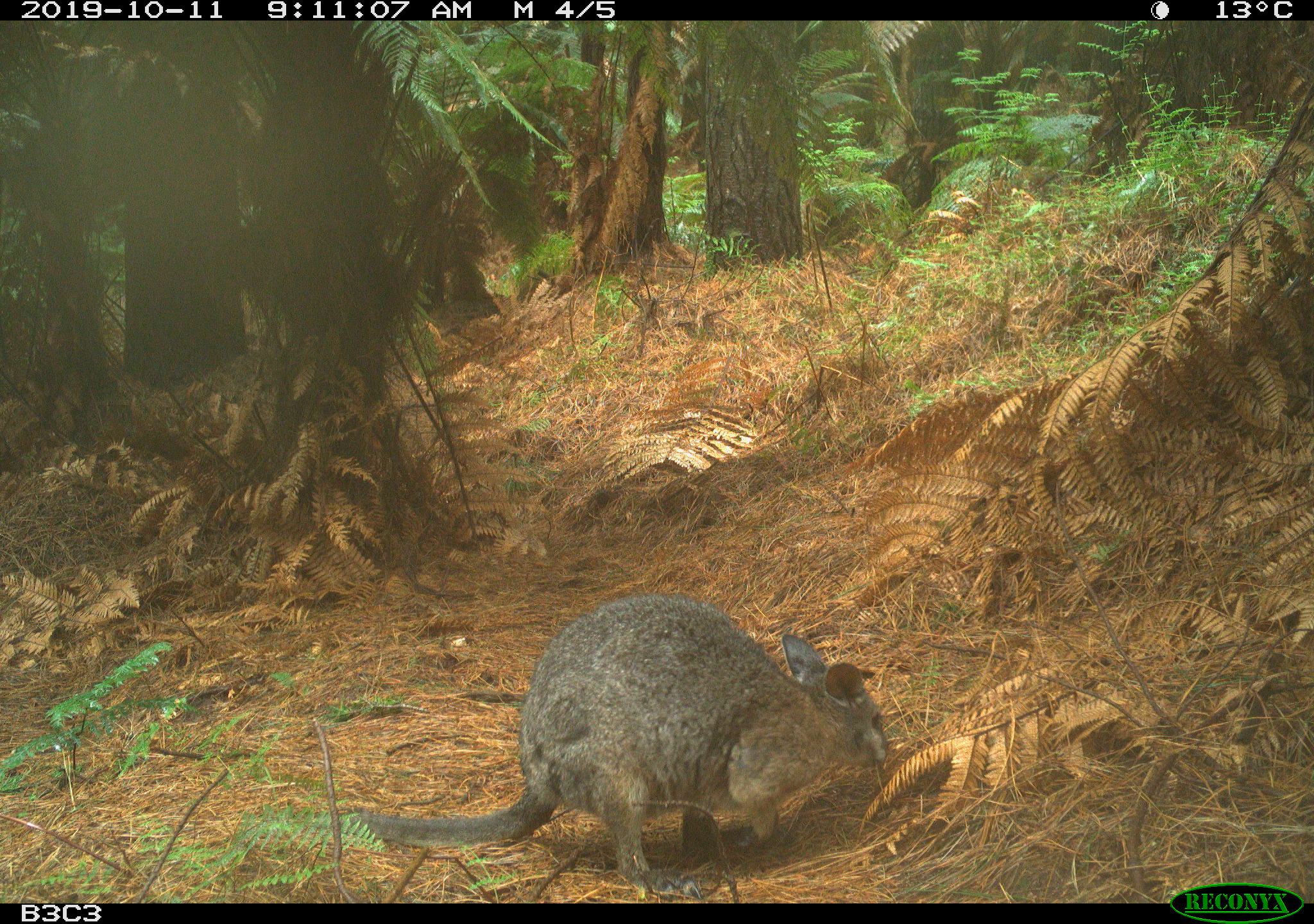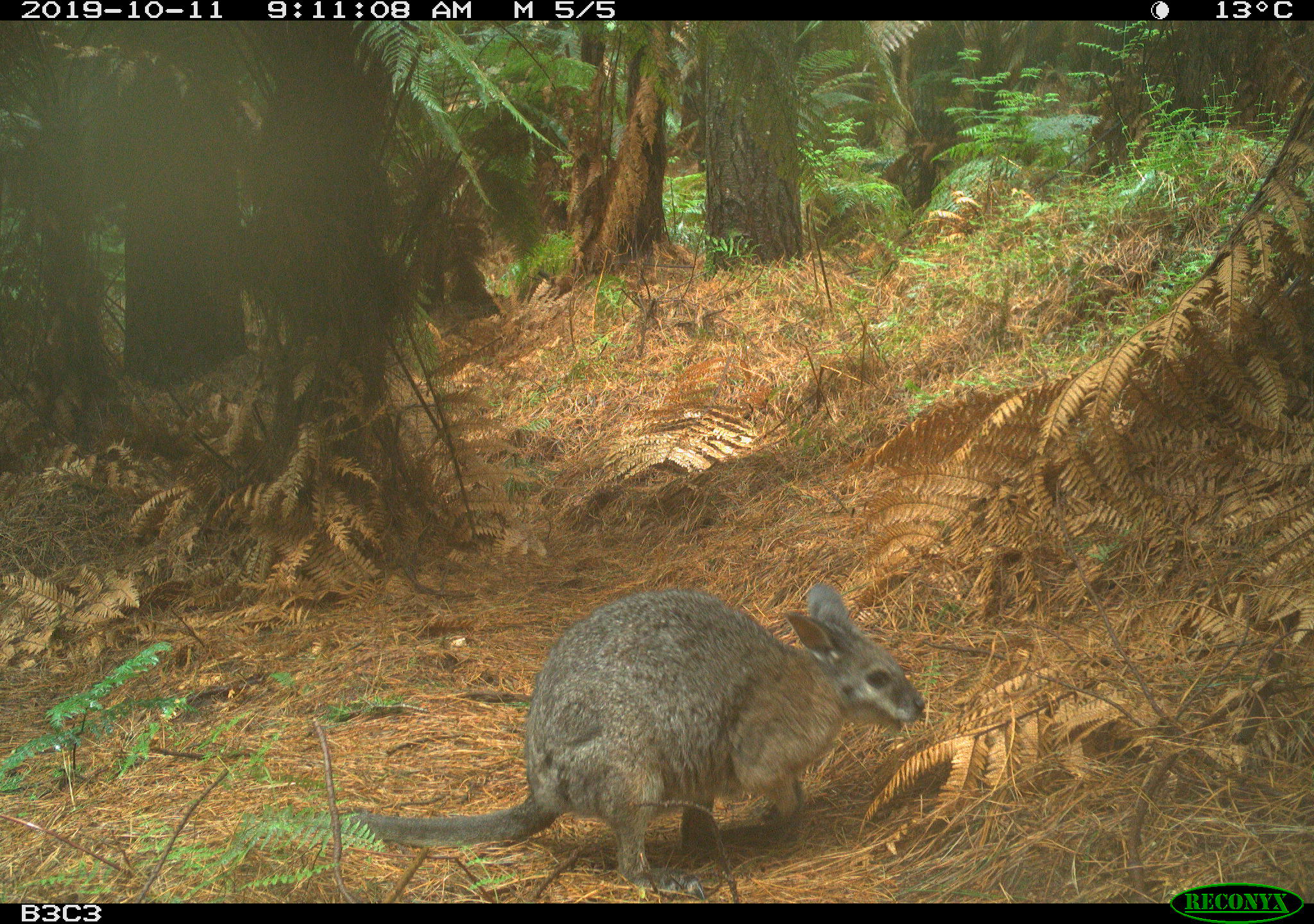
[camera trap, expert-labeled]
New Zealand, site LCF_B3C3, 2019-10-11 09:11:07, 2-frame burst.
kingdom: Animalia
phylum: Chordata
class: Mammalia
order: Diprotodontia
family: Macropodidae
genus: Notamacropus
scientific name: Notamacropus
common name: wallaby